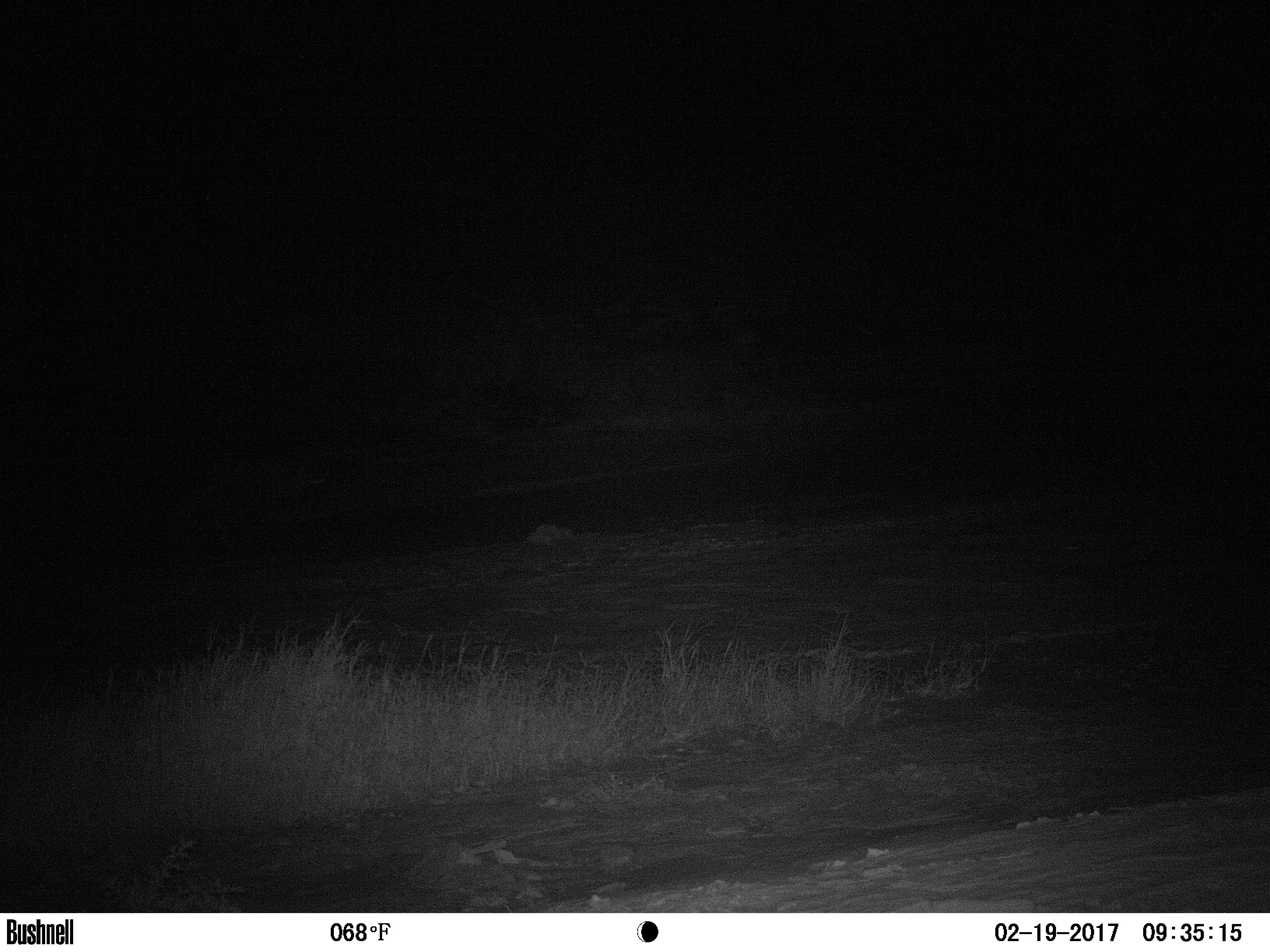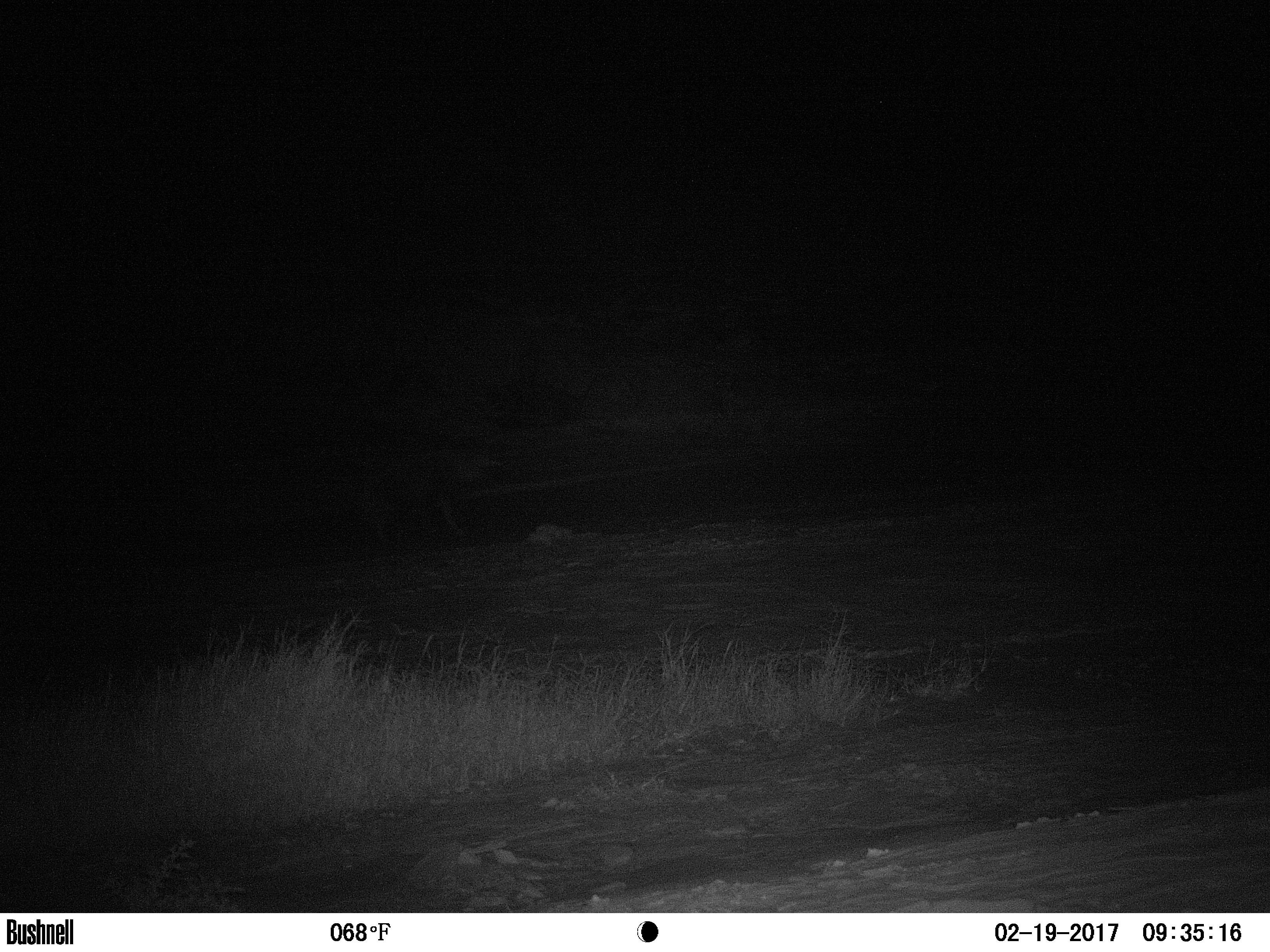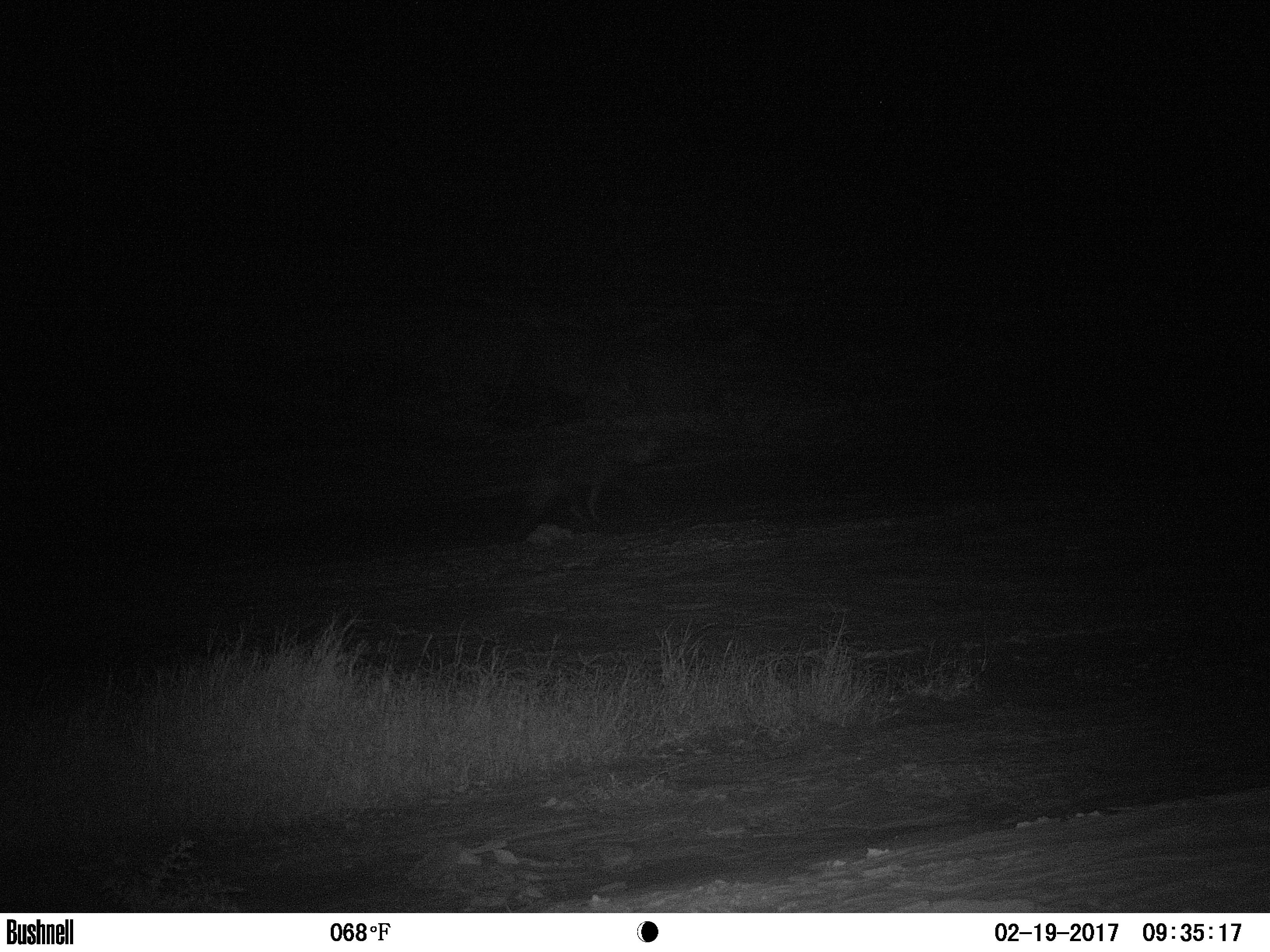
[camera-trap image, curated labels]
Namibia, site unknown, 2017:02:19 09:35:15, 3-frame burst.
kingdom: Animalia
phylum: Chordata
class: Mammalia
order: Carnivora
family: Hyaenidae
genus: Parahyaena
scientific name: Parahyaena brunnea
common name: brown hyena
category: hyaena brunnea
Hyaena brunnea (brown hyena) (Parahyaena brunnea).